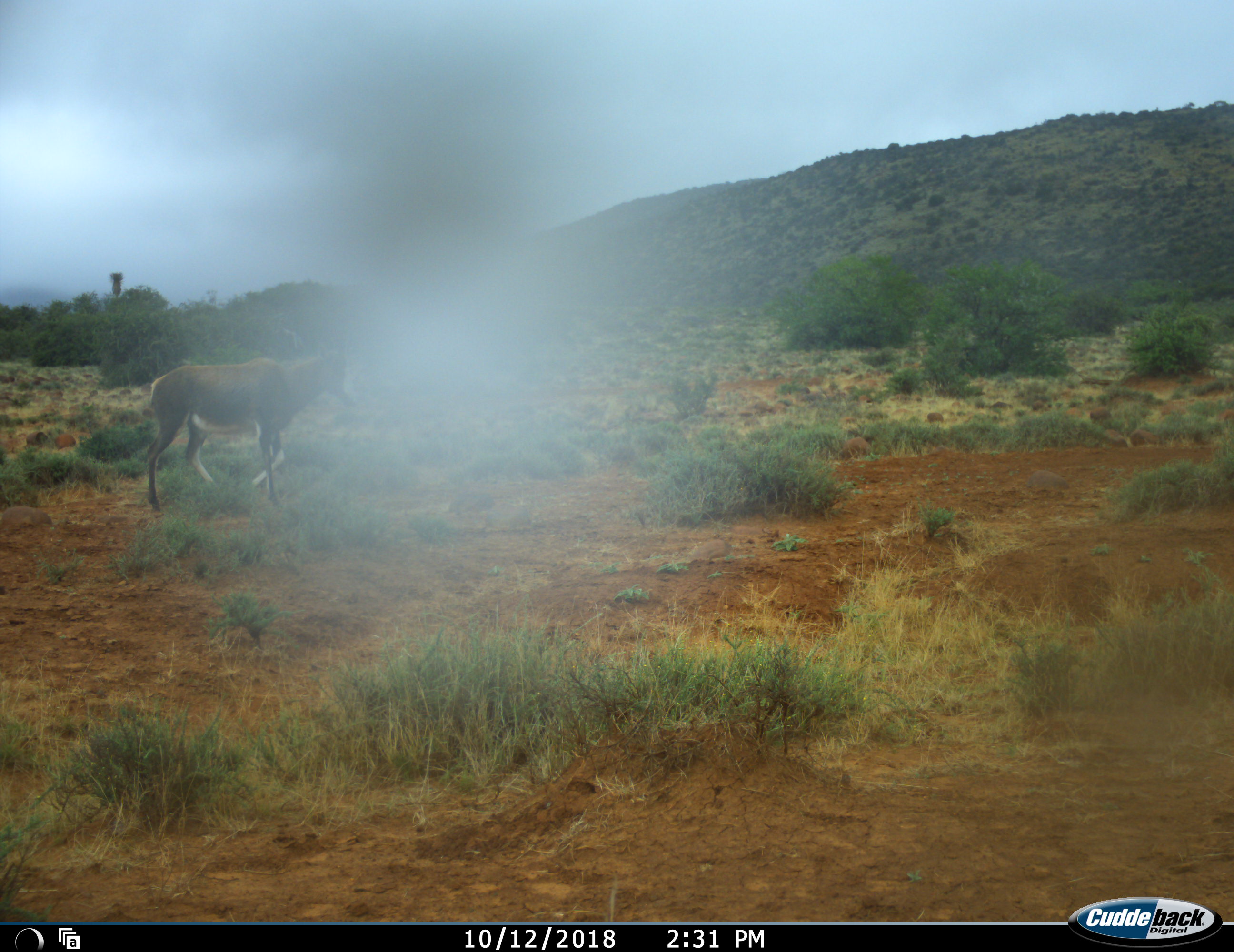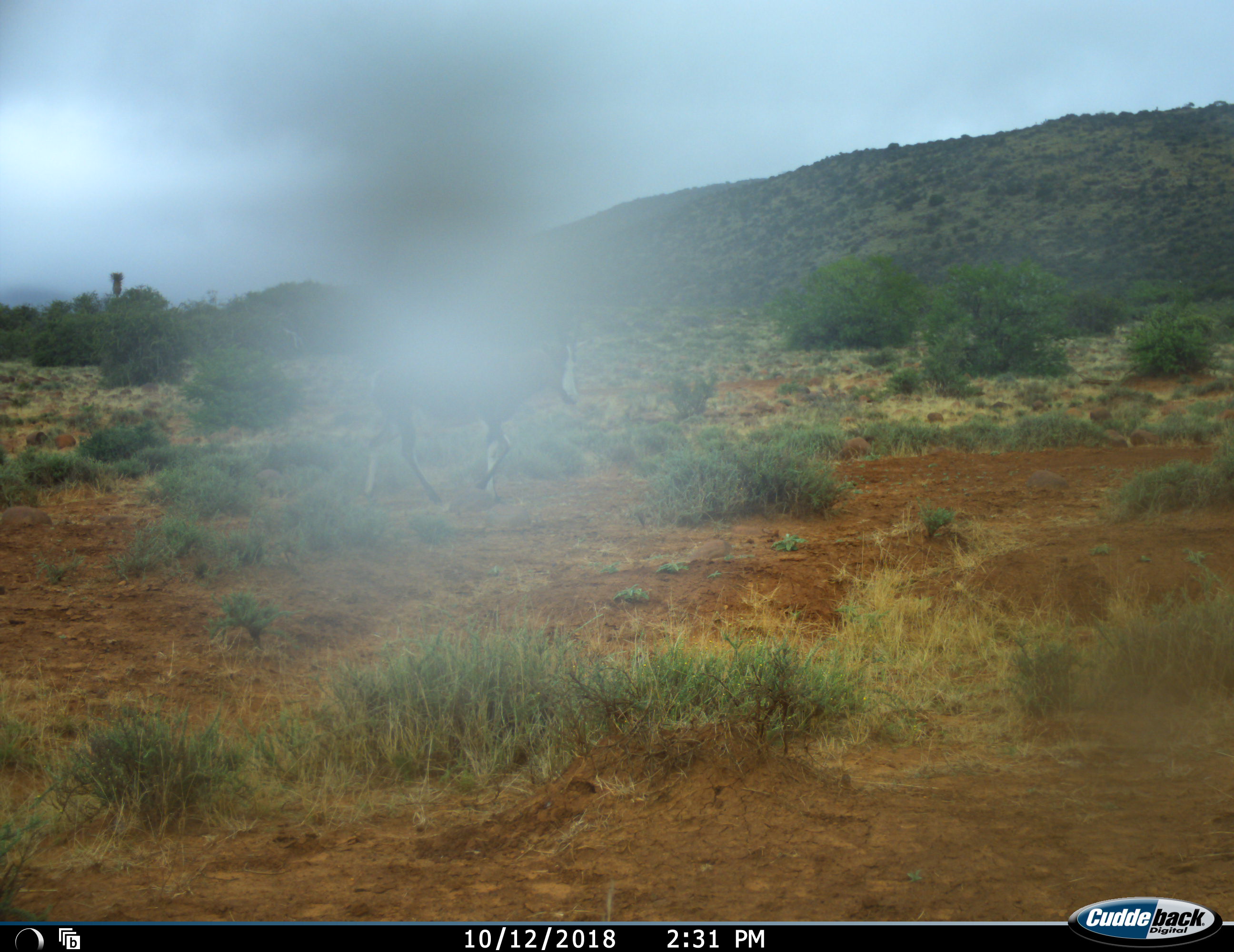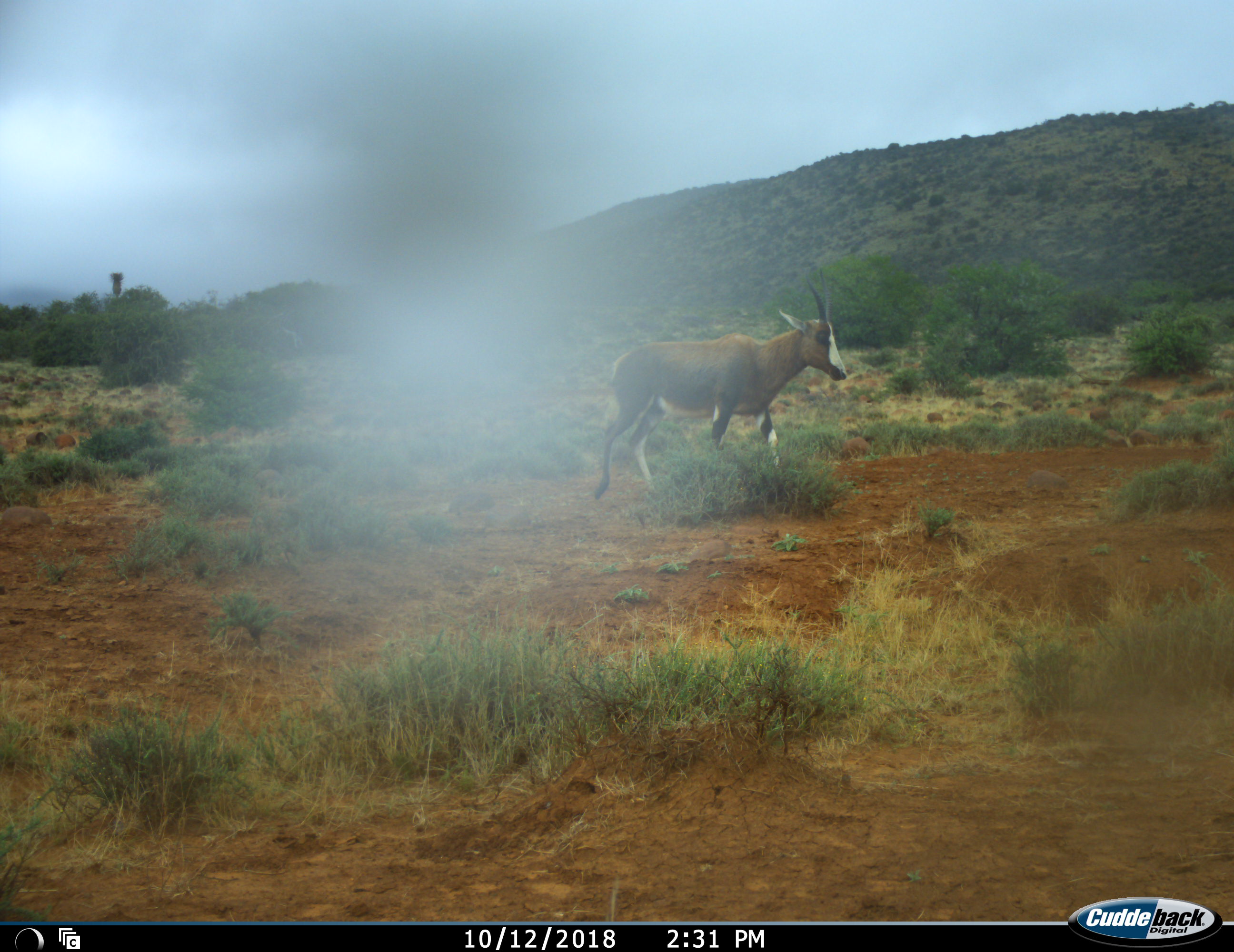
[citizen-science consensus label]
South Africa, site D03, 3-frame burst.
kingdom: Animalia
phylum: Chordata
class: Mammalia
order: Artiodactyla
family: Bovidae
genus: Damaliscus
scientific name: Damaliscus pygargus phillipsi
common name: blesbok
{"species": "blesbok (Damaliscus pygargus phillipsi)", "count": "1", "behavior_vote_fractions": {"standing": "0%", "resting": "0%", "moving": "100%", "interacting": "0%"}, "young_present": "0%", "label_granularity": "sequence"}